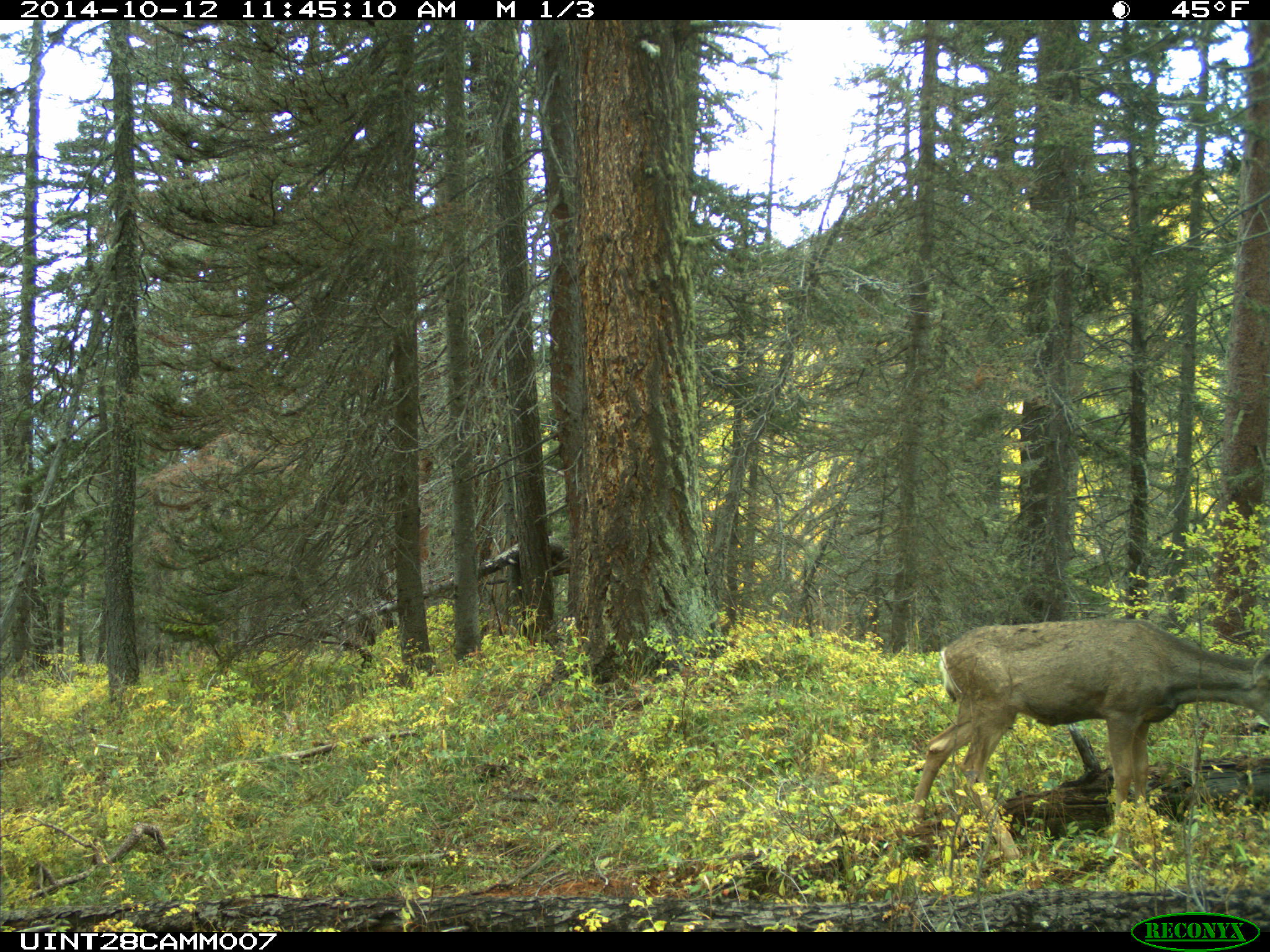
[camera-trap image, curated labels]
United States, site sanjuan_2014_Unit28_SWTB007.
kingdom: Animalia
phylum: Chordata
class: Mammalia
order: Artiodactyla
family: Cervidae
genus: Odocoileus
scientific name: Odocoileus hemionus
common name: mule deer